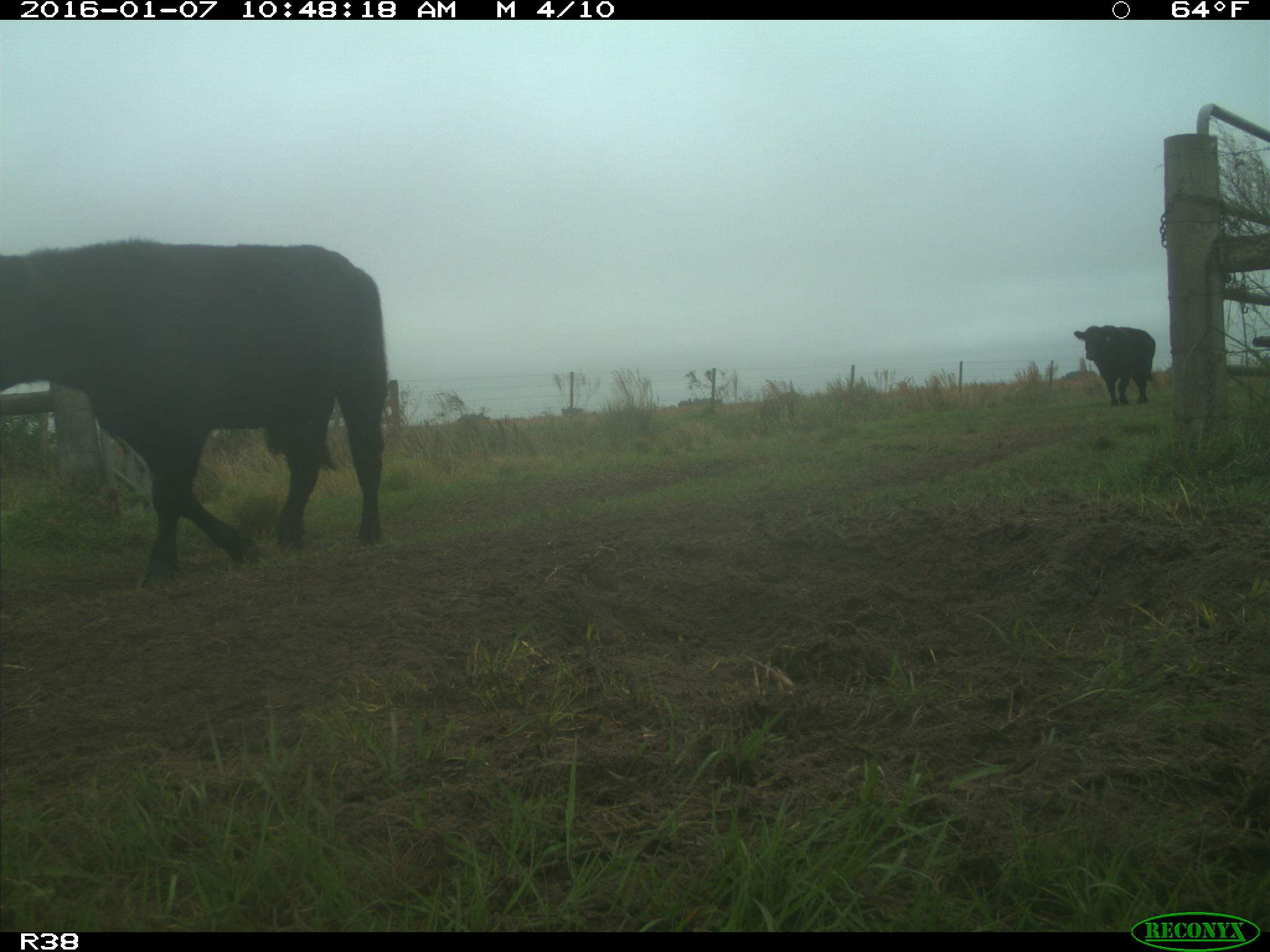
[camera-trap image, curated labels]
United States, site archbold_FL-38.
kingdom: Animalia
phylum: Chordata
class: Mammalia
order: Artiodactyla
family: Bovidae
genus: Bos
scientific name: Bos taurus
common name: domestic cow